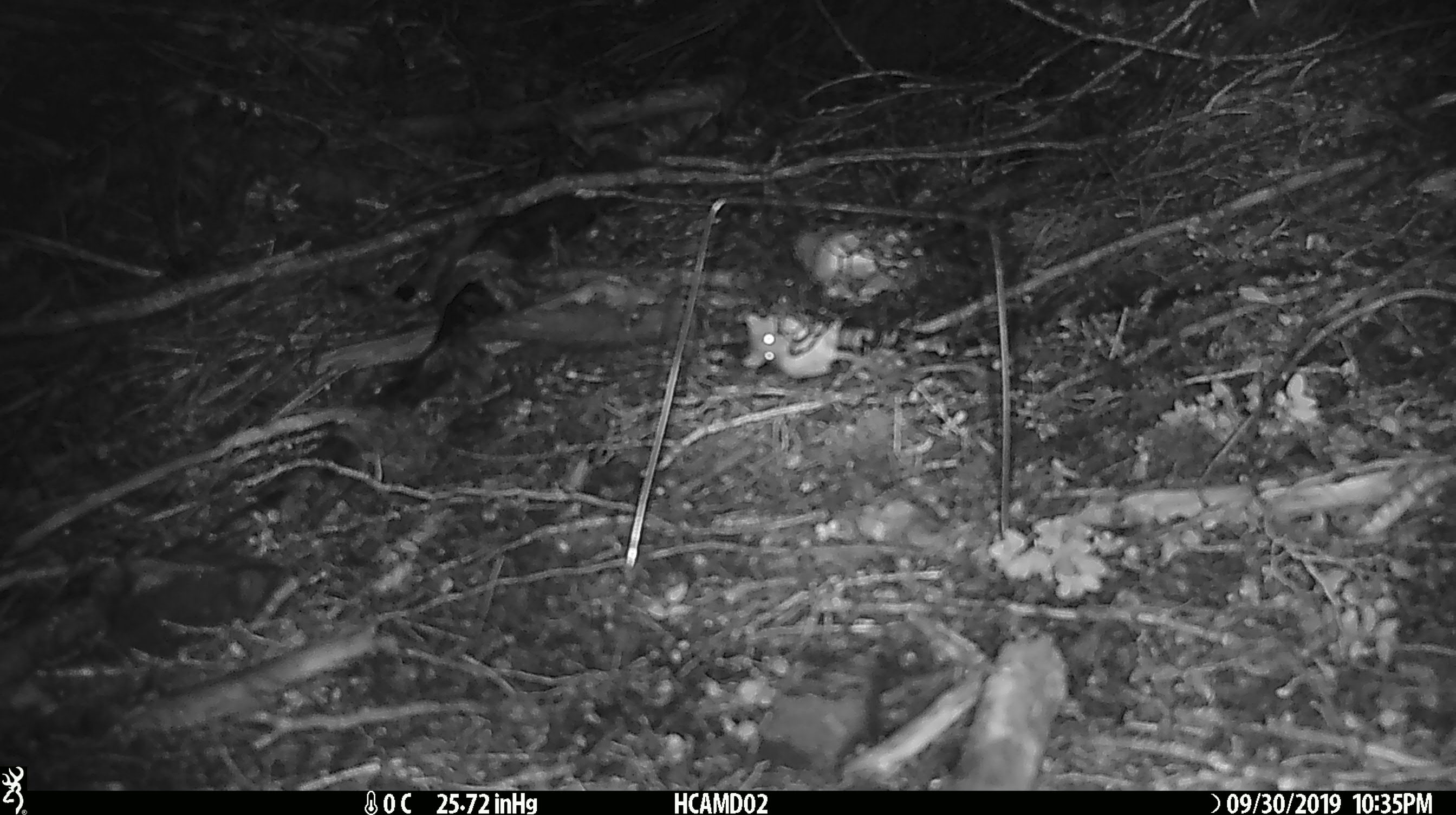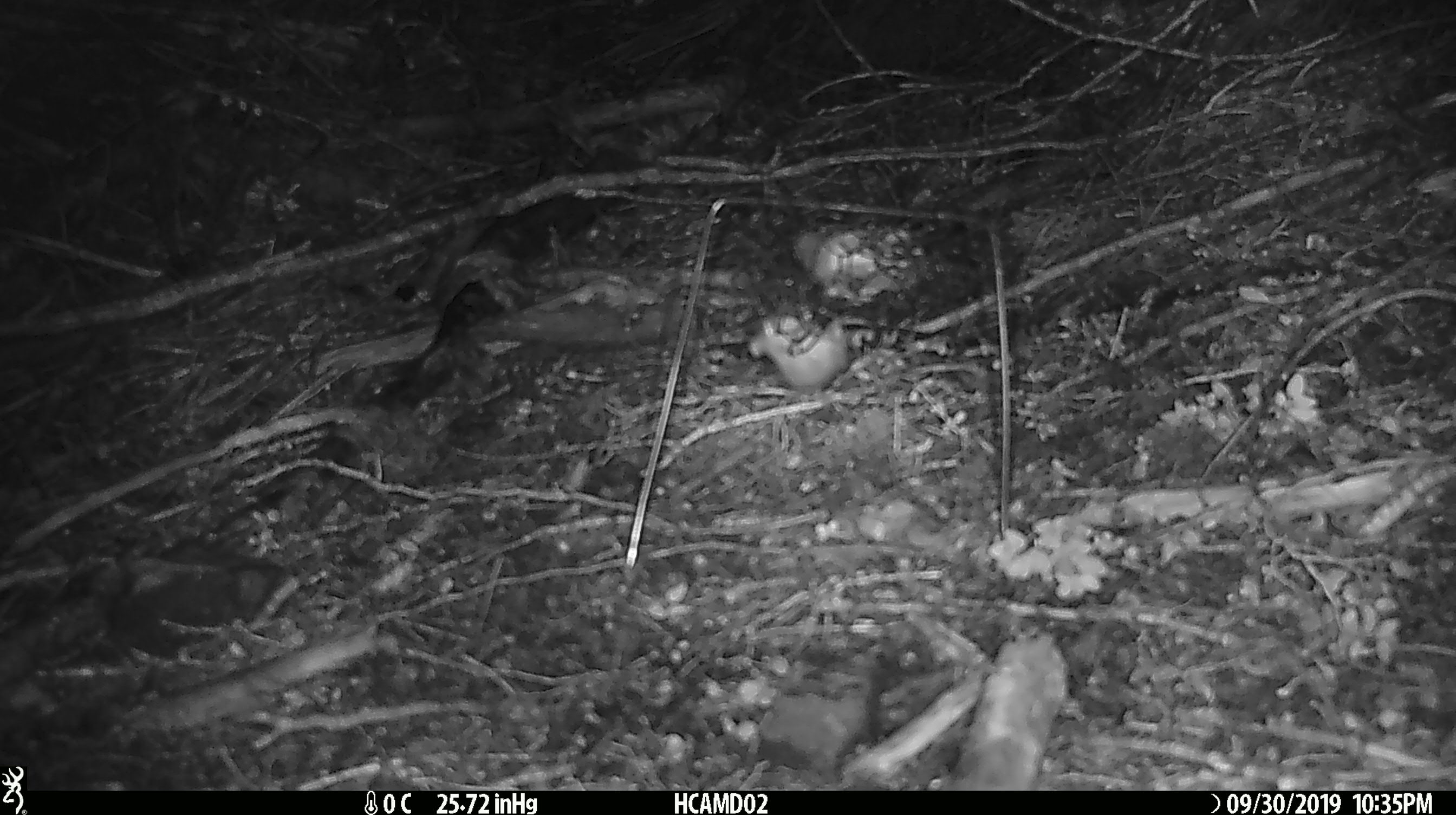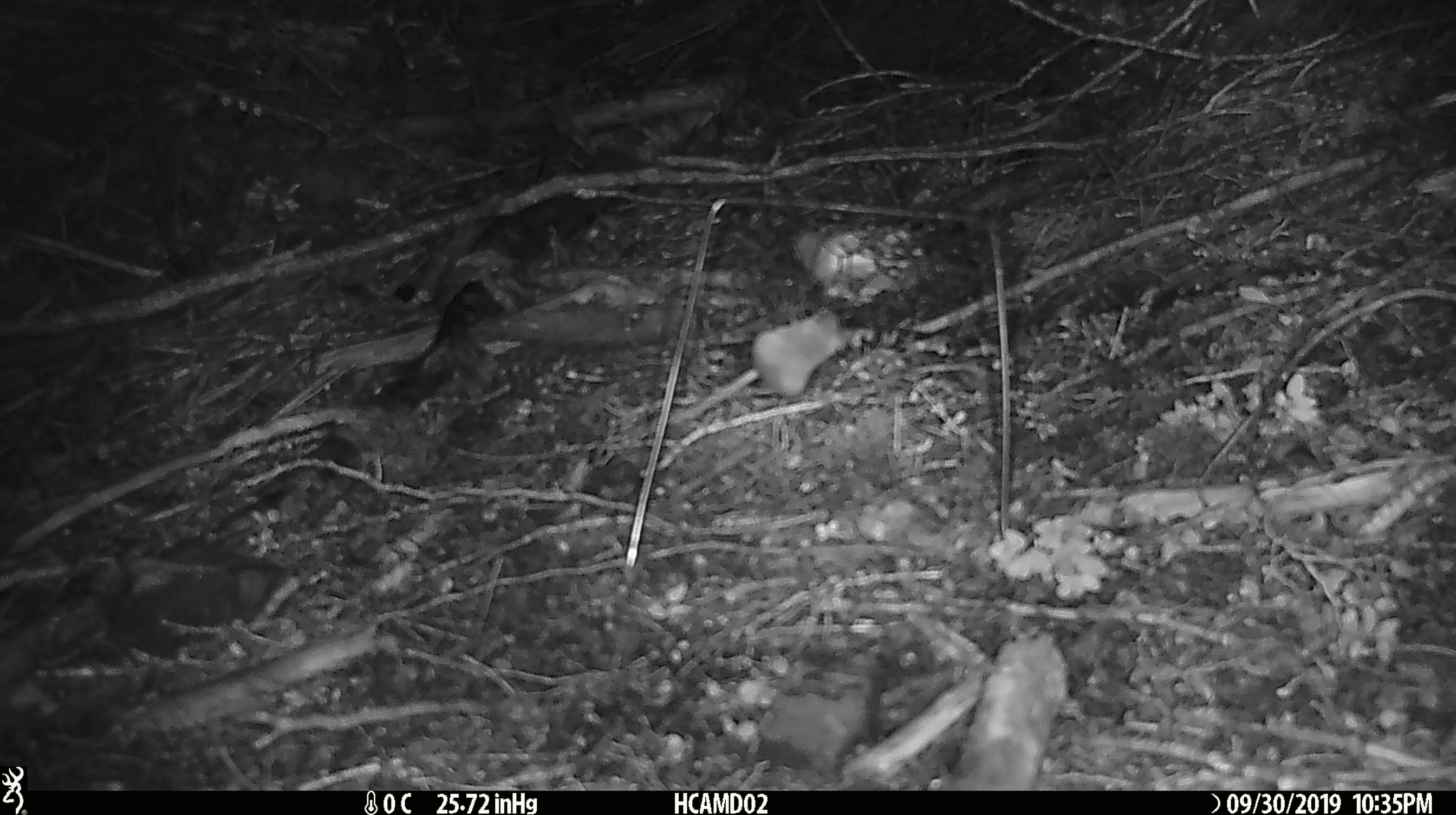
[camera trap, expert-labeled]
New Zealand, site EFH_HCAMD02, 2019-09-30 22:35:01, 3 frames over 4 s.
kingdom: Animalia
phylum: Chordata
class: Mammalia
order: Rodentia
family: Muridae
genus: Mus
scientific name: Mus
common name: mouse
Mouse (Mus).